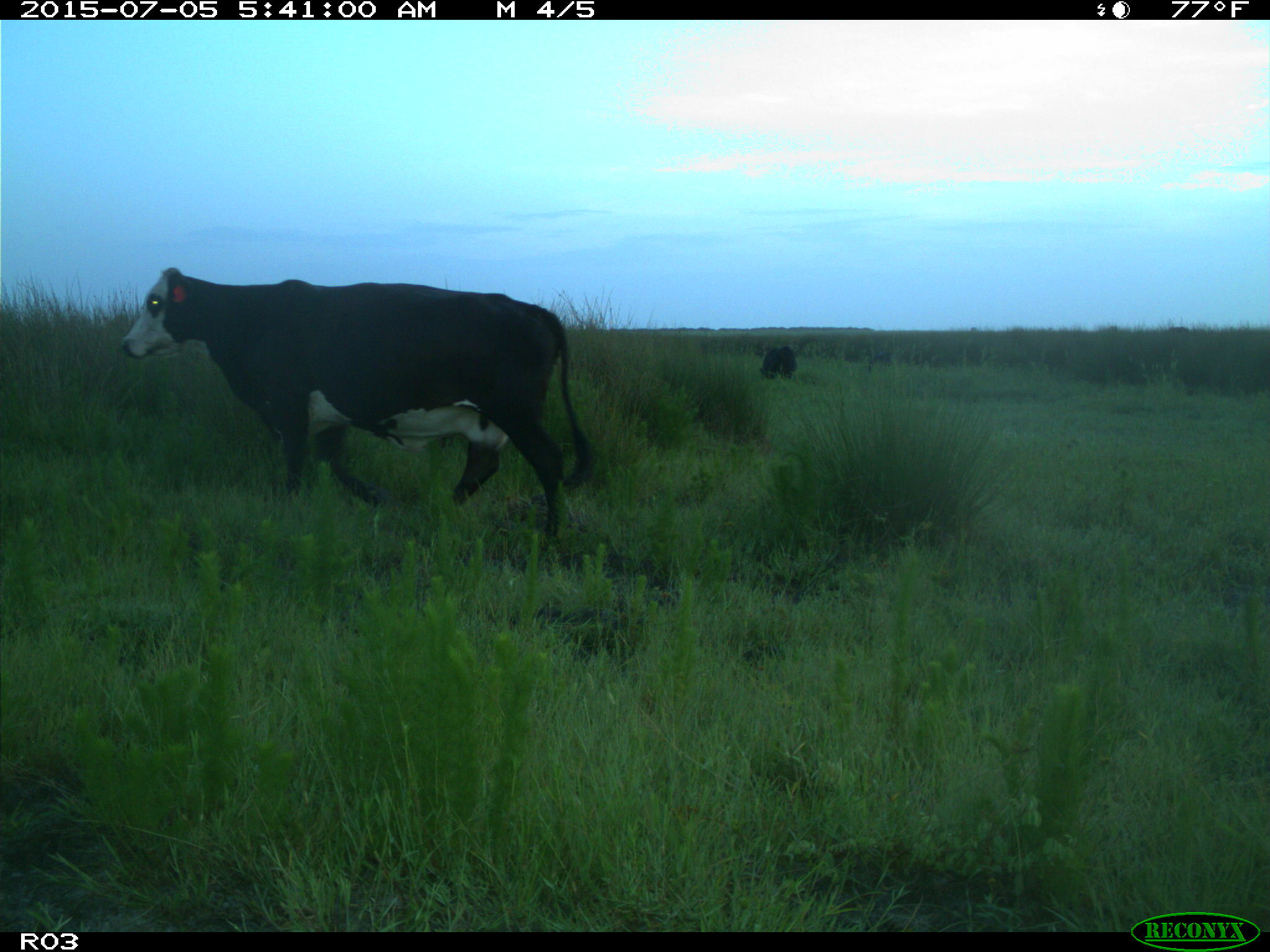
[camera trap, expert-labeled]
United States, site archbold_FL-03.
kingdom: Animalia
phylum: Chordata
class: Mammalia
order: Artiodactyla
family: Bovidae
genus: Bos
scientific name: Bos taurus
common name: domestic cow